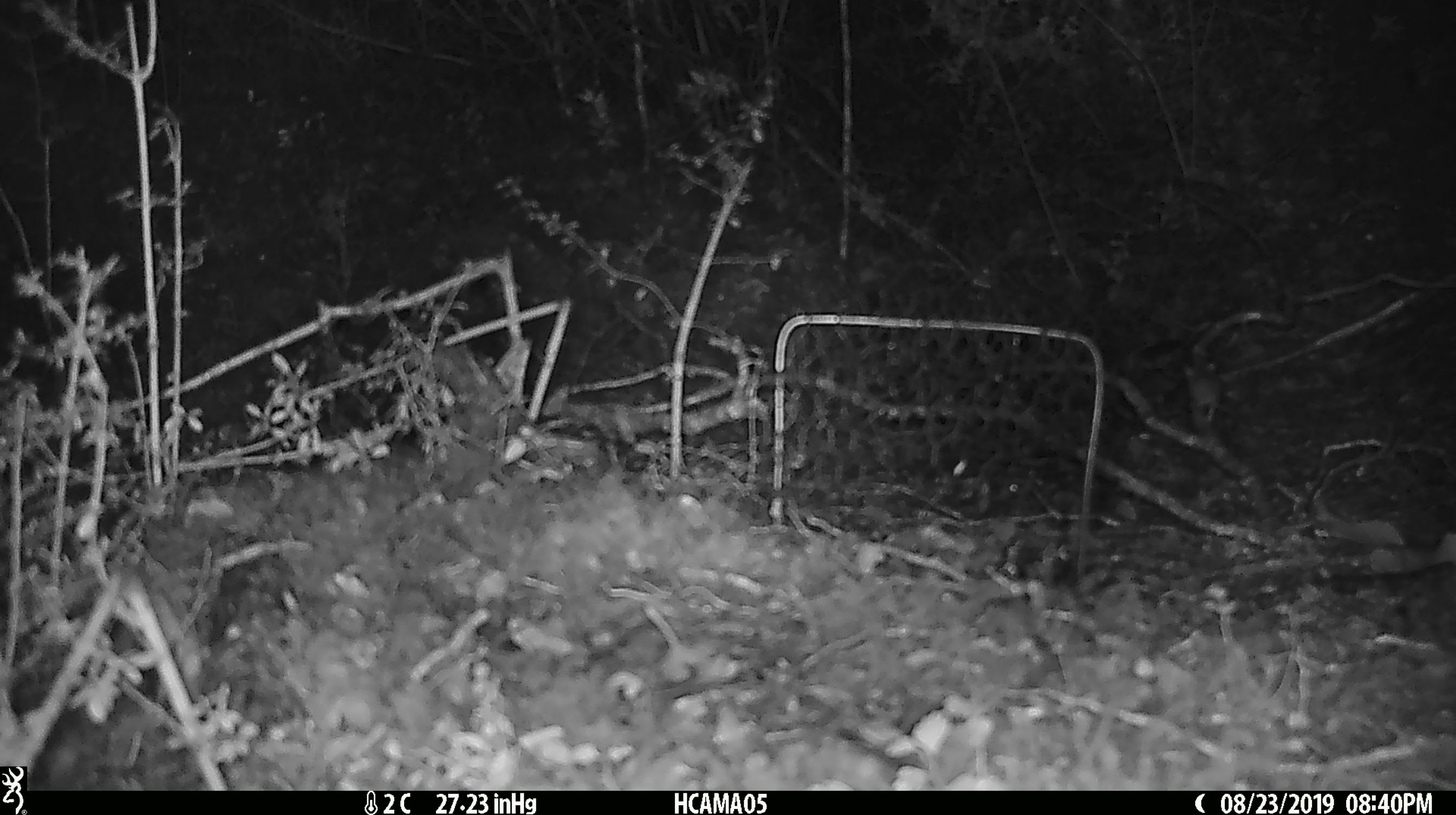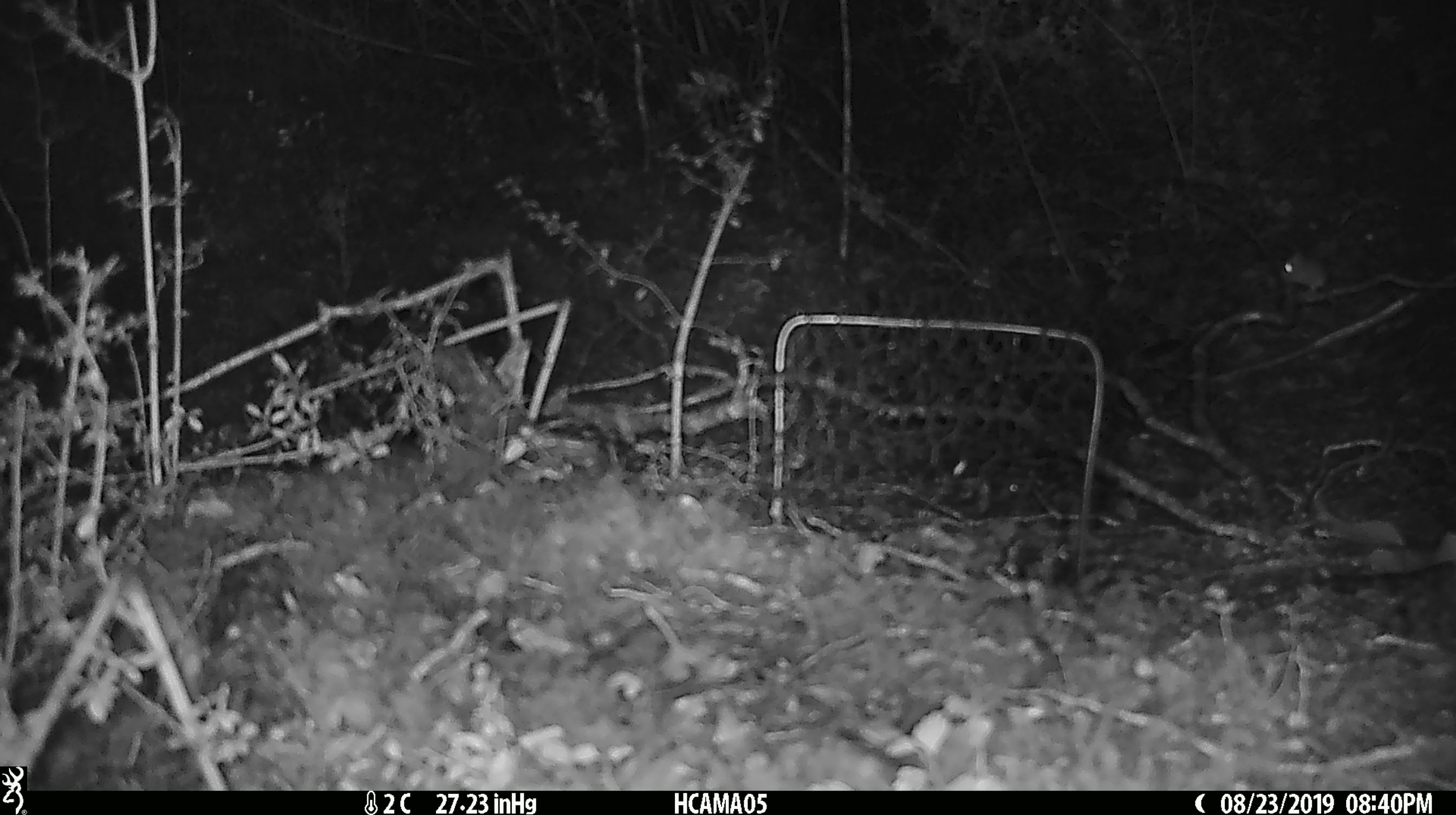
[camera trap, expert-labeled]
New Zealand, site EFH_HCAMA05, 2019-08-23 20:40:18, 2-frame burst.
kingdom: Animalia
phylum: Chordata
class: Mammalia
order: Rodentia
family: Muridae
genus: Mus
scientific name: Mus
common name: mouse